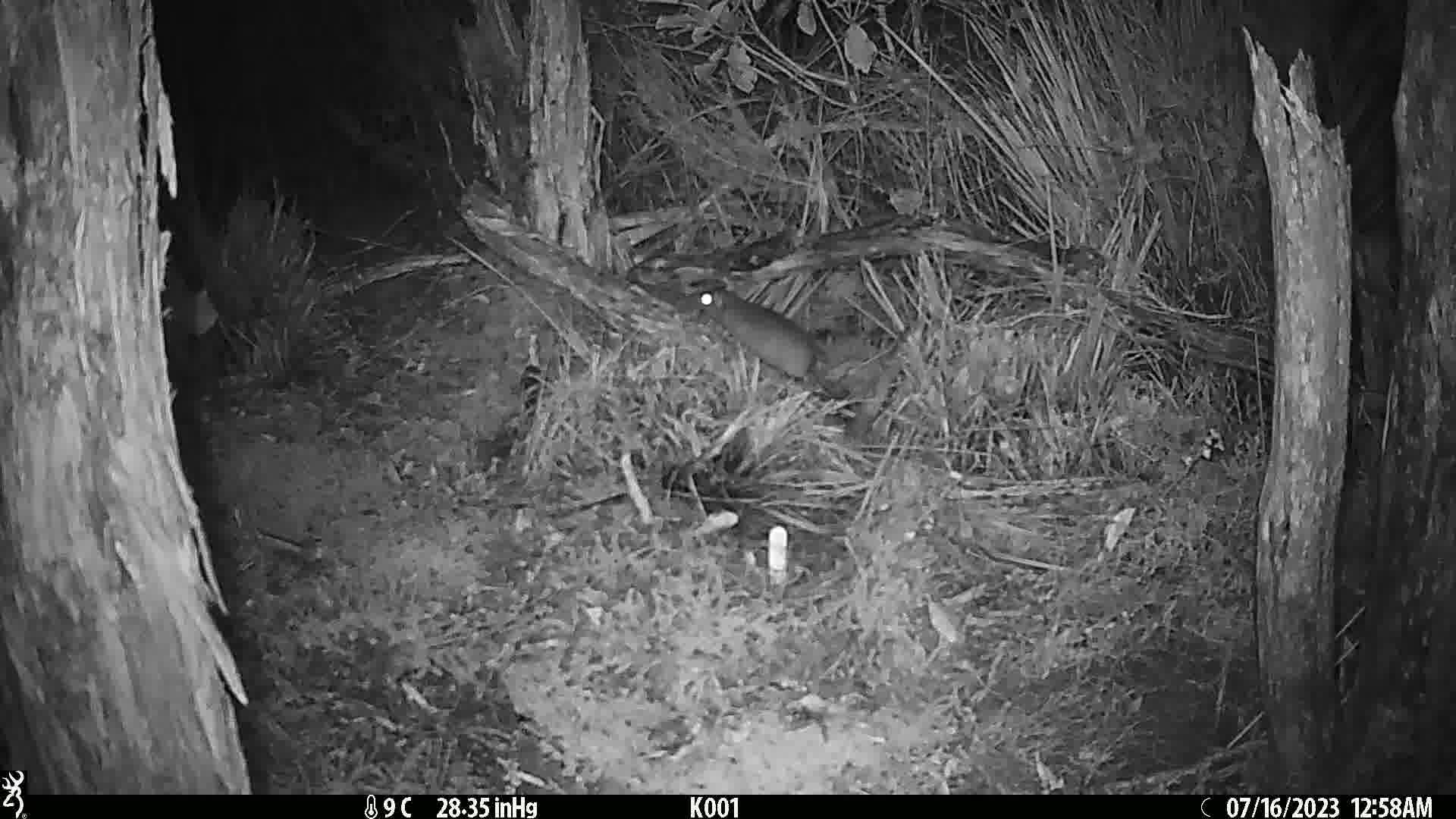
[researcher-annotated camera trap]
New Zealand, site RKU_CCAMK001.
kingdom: Animalia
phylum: Chordata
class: Mammalia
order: Rodentia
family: Muridae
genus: Rattus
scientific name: Rattus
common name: rat